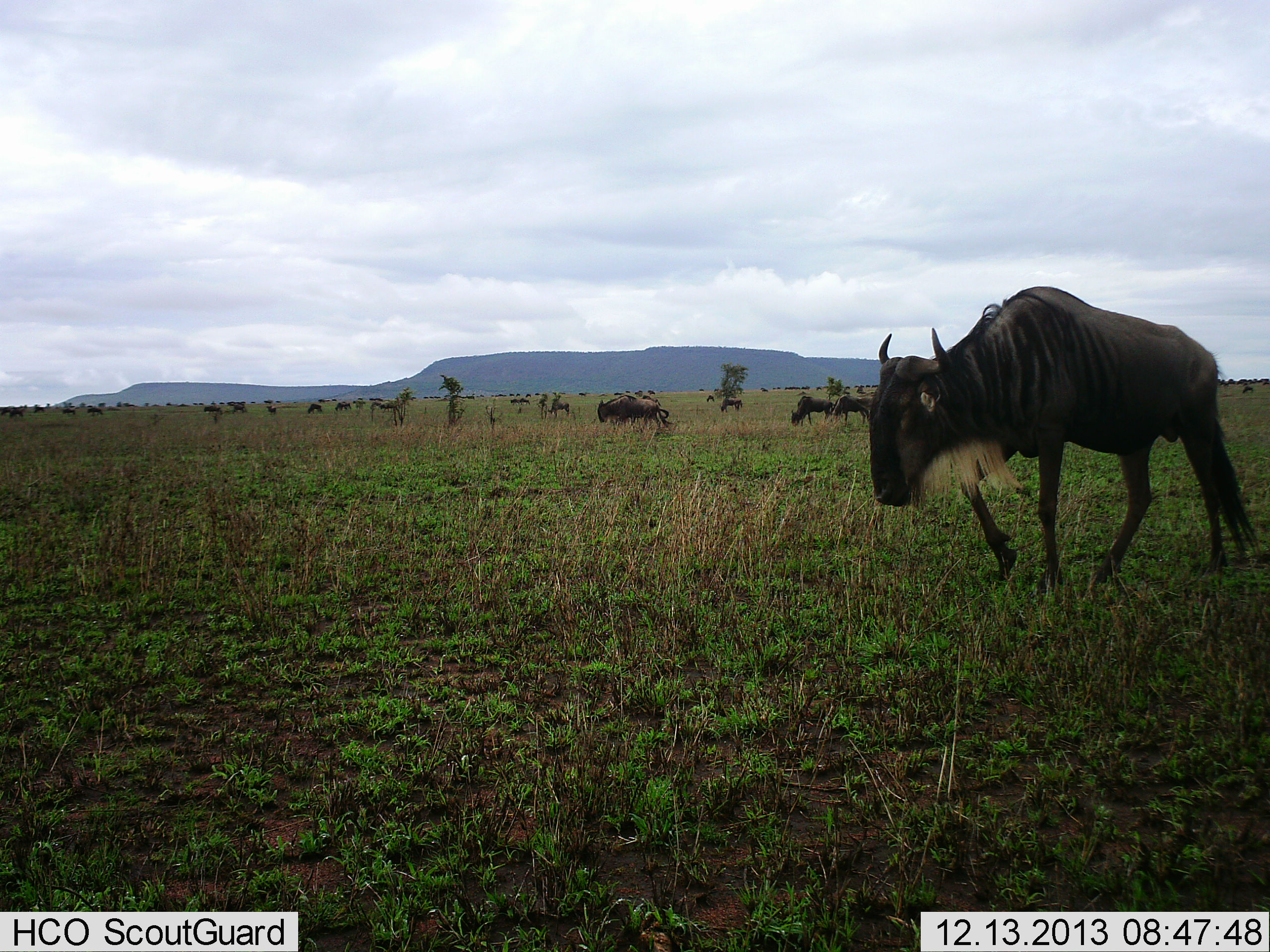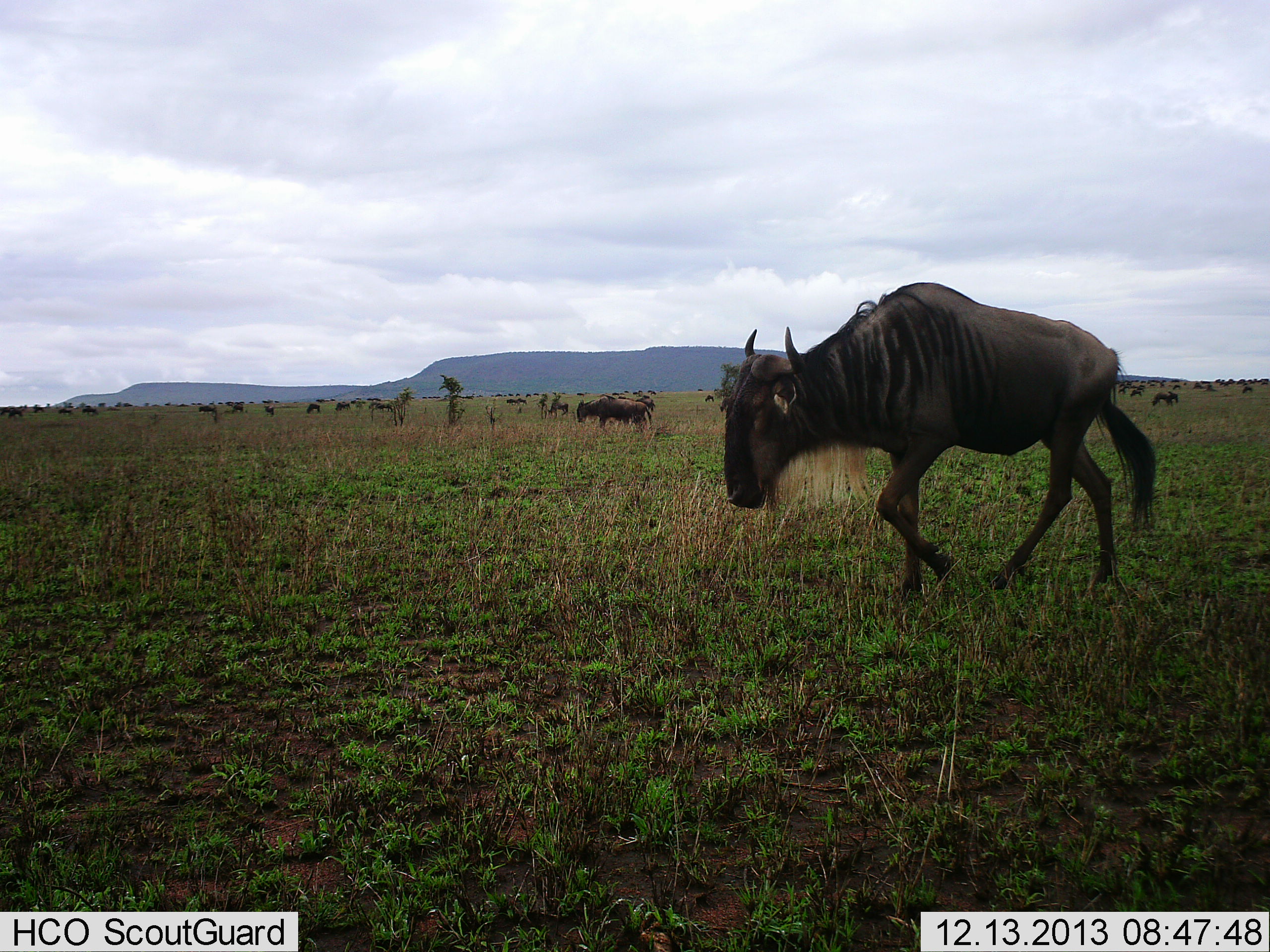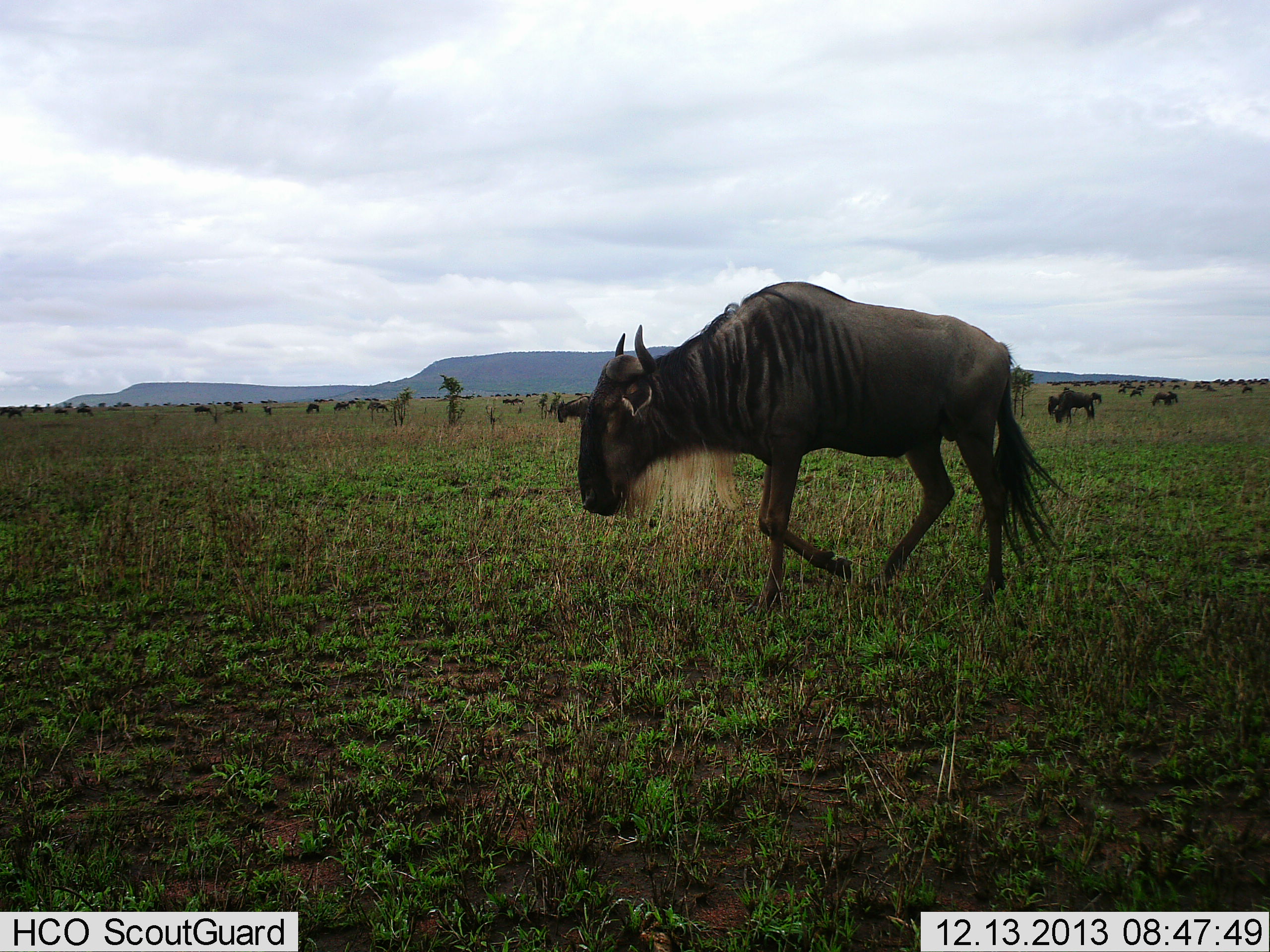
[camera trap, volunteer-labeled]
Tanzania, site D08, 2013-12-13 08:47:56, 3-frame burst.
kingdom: Animalia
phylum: Chordata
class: Mammalia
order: Artiodactyla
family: Bovidae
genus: Connochaetes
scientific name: Connochaetes taurinus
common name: blue wildebeest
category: wildebeest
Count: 11-50.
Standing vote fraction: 20%.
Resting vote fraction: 0%.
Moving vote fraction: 90%.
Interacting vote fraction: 0%.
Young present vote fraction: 0%.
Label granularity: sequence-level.